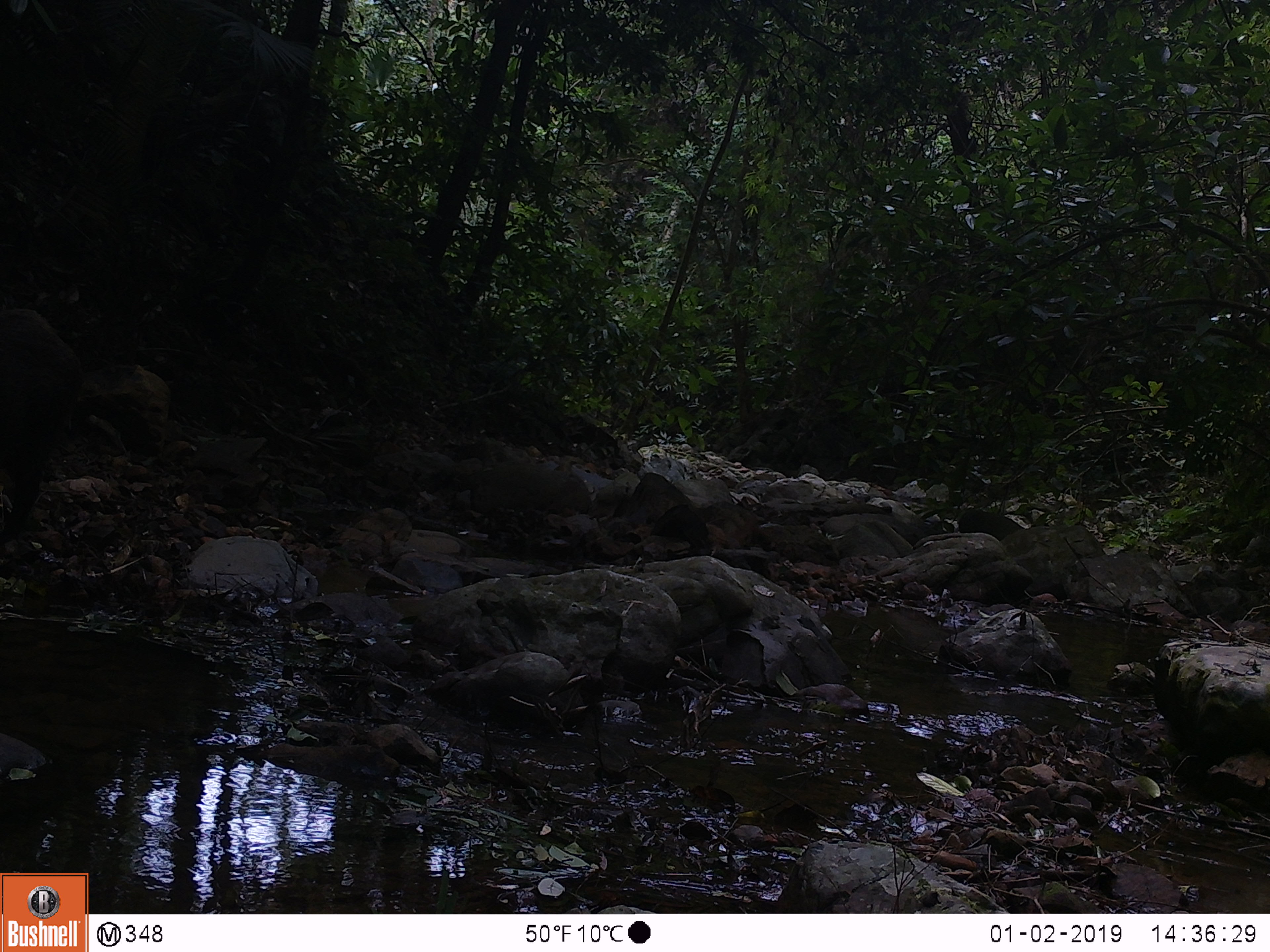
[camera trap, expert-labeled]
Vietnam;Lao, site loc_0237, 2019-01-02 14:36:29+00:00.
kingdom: Animalia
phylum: Chordata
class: Mammalia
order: Artiodactyla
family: Suidae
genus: Sus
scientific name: Sus scrofa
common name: eurasian wild pig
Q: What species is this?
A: Eurasian wild pig (Sus scrofa).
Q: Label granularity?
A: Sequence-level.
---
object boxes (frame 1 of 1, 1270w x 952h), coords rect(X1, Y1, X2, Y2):
eurasian wild pig: rect(0, 307, 83, 545)